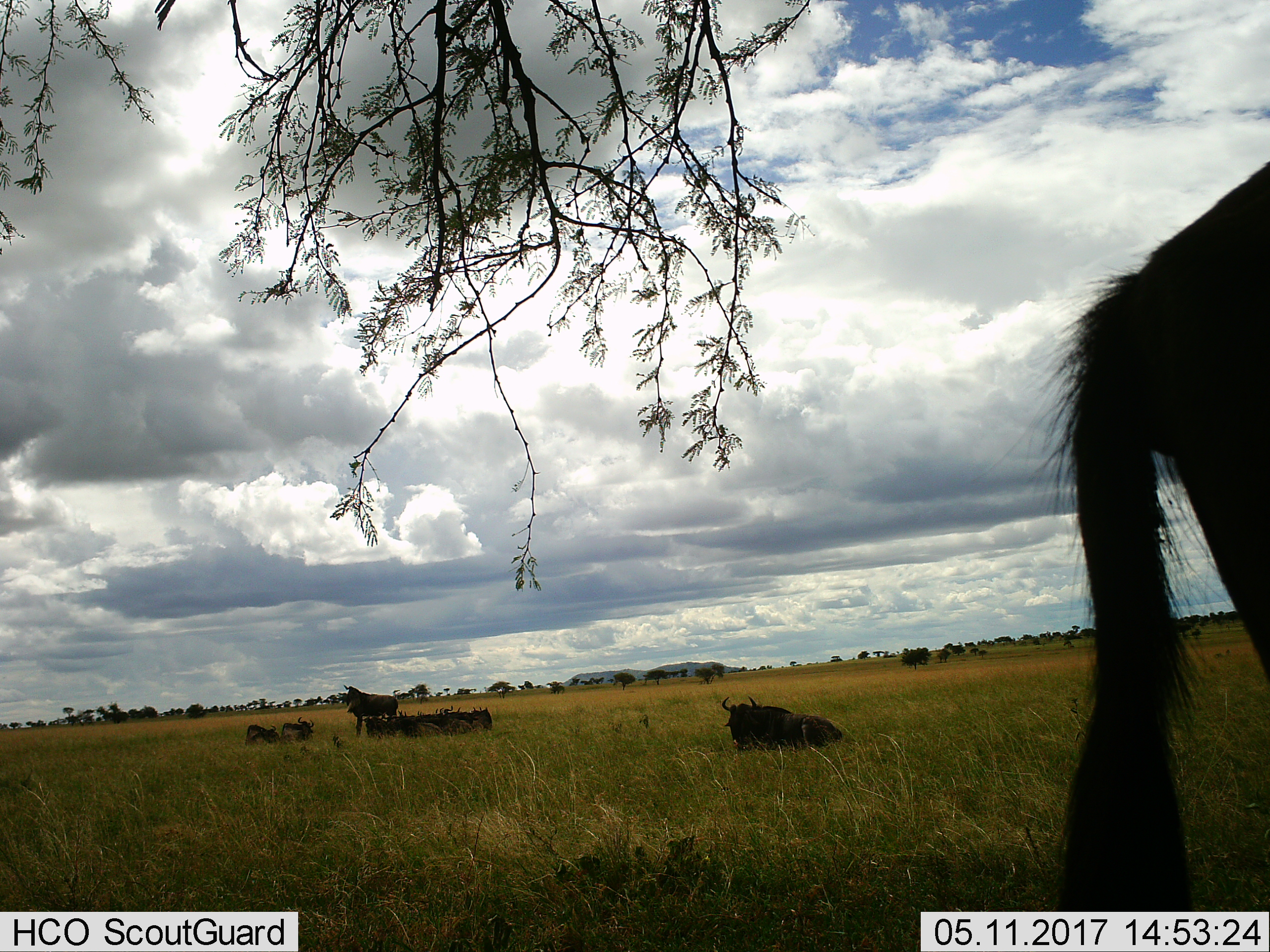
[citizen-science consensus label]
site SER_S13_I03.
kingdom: Animalia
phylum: Chordata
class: Mammalia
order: Artiodactyla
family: Bovidae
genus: Connochaetes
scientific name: Connochaetes taurinus taurinus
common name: blue wildebeest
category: wildebeestblue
Wildebeestblue (blue wildebeest) (Connochaetes taurinus taurinus), count 11-50. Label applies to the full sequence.